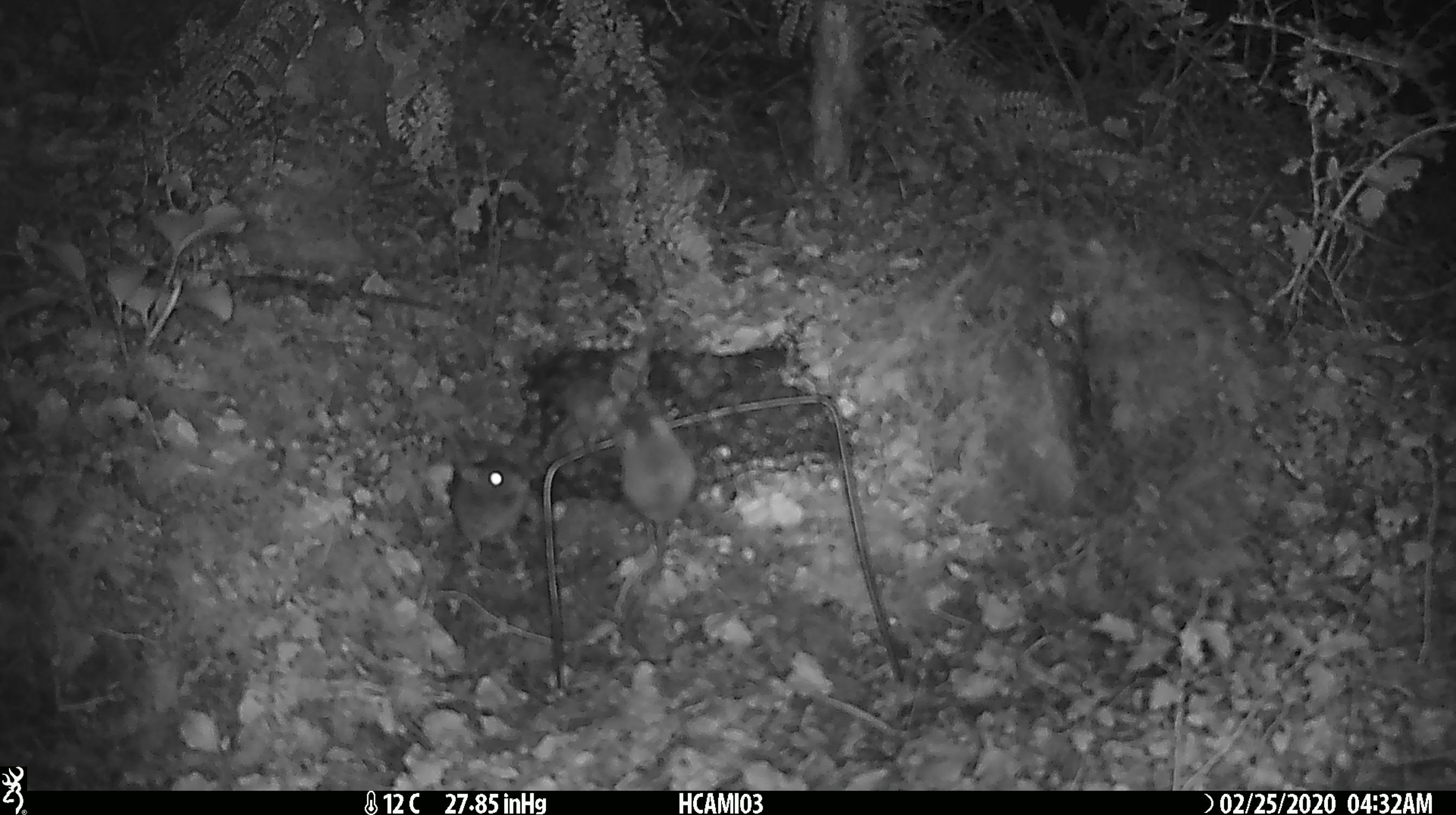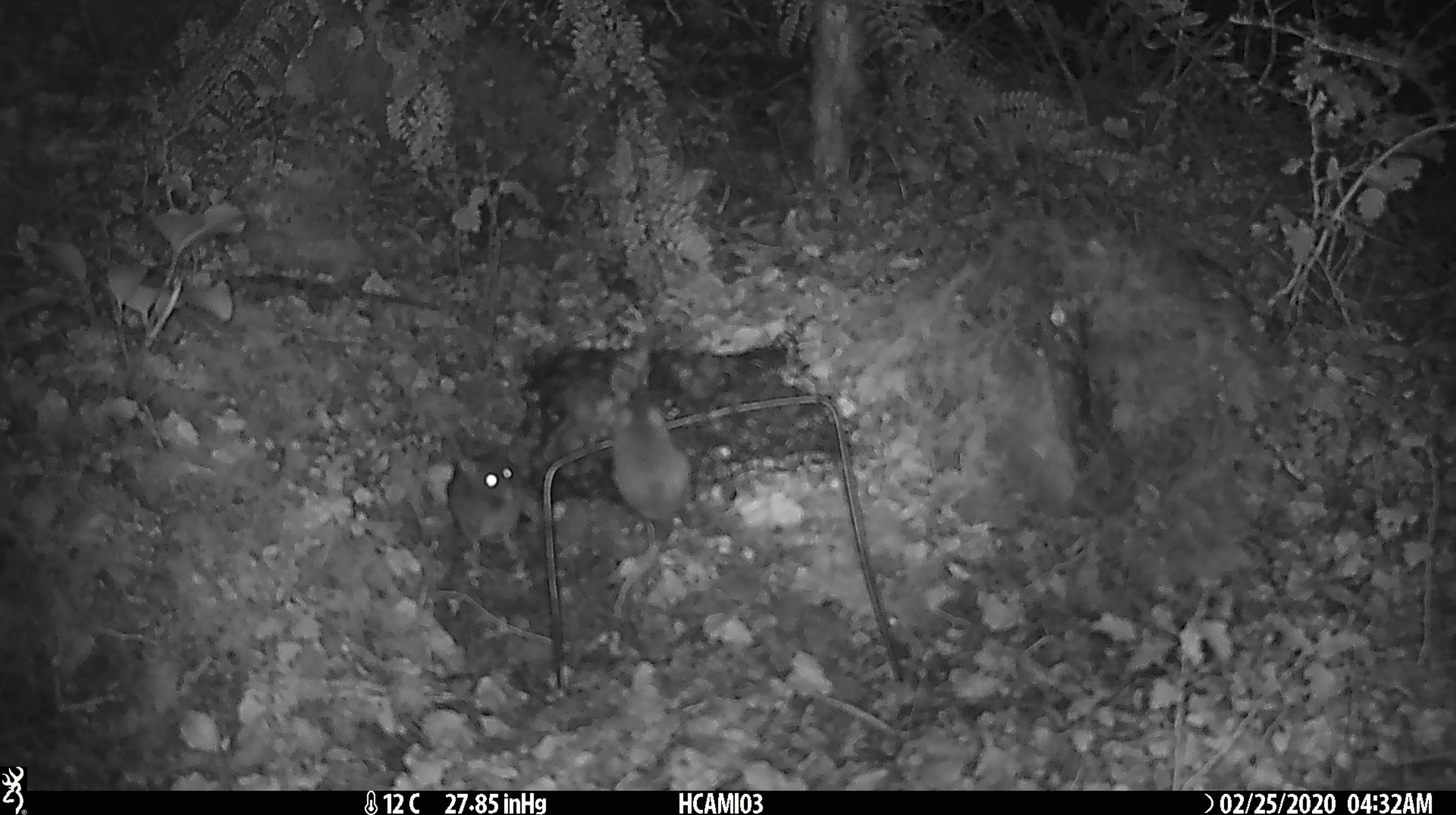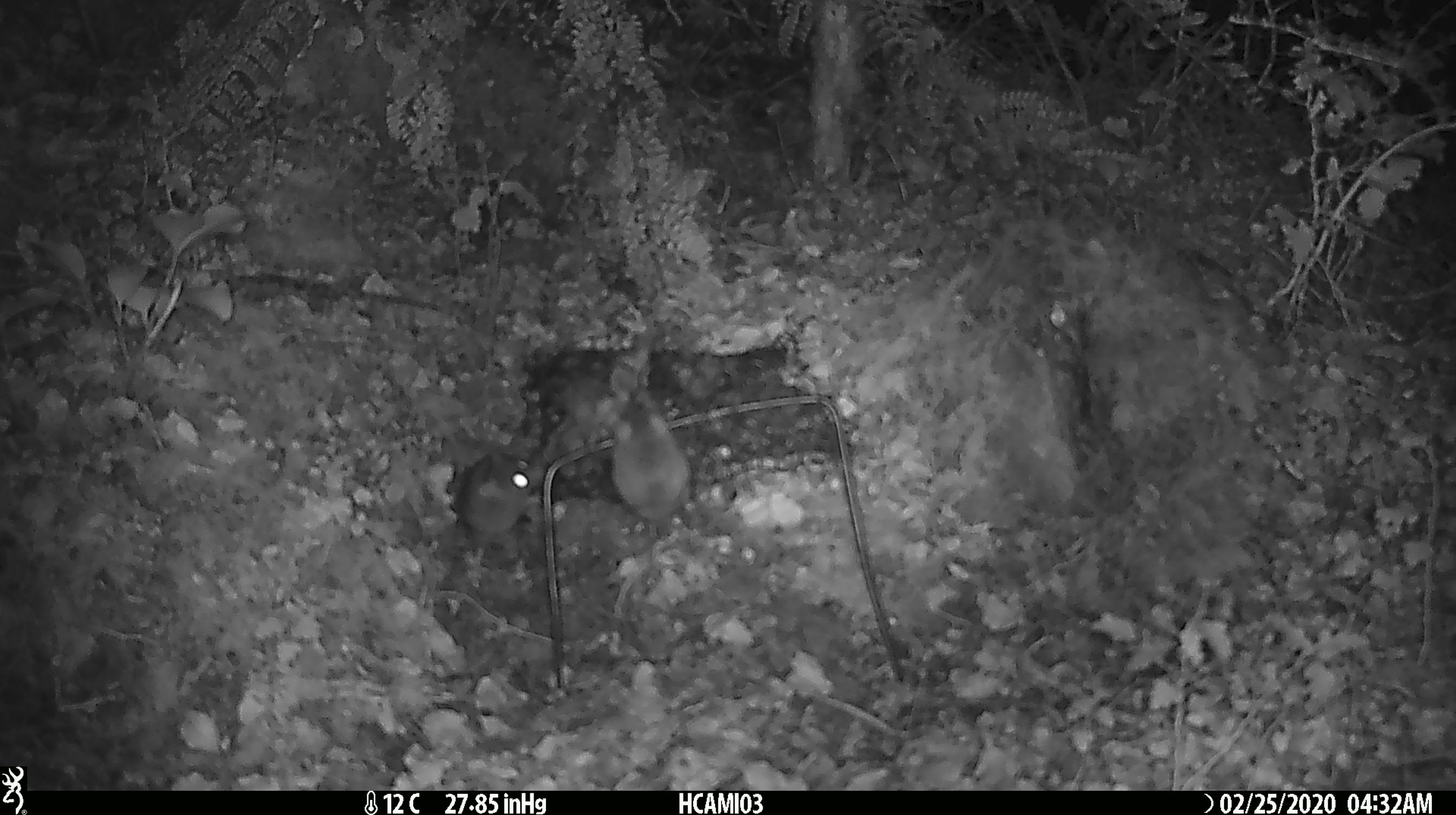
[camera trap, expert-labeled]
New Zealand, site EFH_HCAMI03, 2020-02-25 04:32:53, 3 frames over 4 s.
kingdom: Animalia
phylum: Chordata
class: Mammalia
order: Rodentia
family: Muridae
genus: Mus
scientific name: Mus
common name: mouse